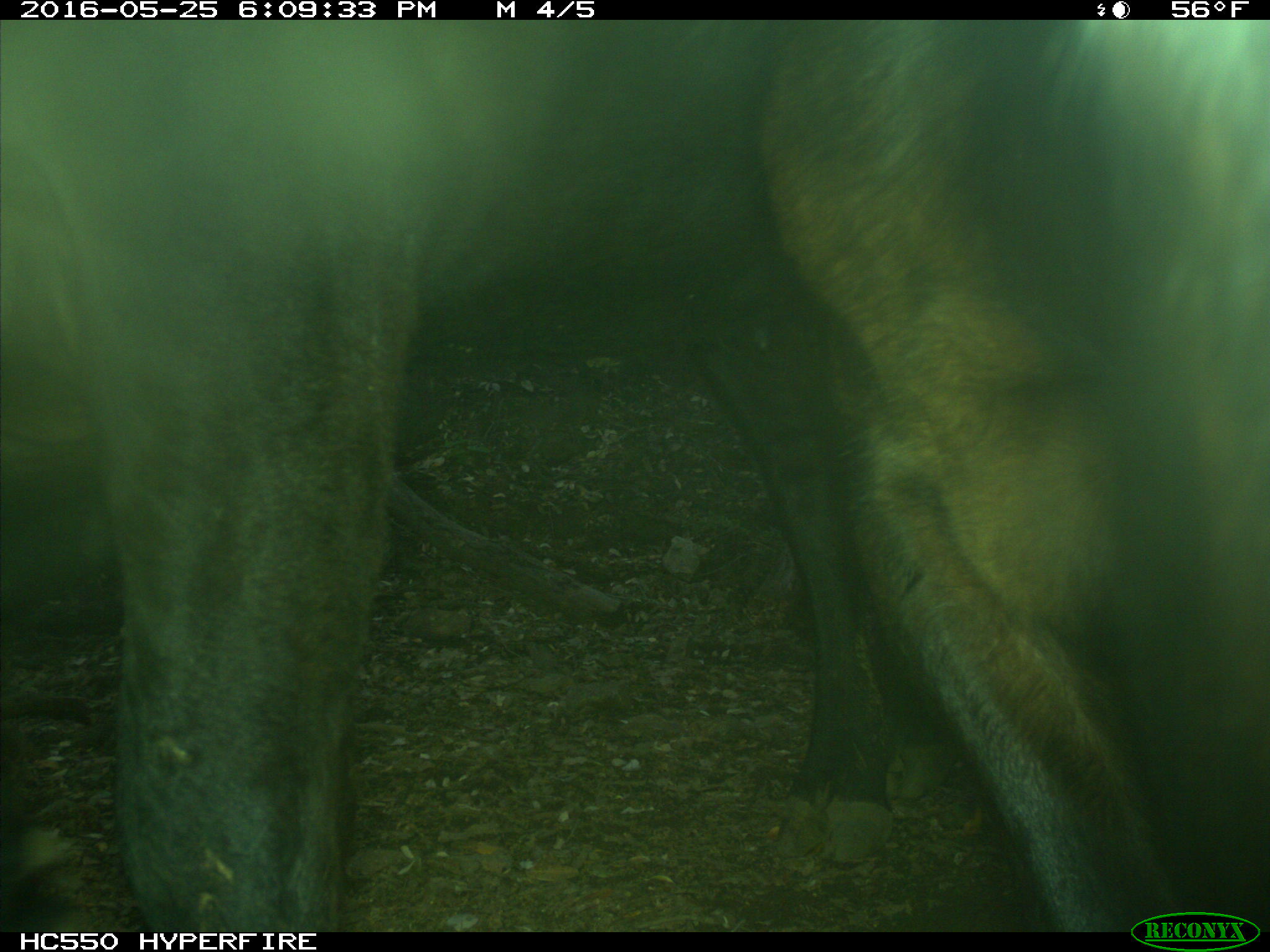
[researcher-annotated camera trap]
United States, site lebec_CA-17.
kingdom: Animalia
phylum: Chordata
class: Mammalia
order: Artiodactyla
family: Bovidae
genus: Bos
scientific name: Bos taurus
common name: domestic cow